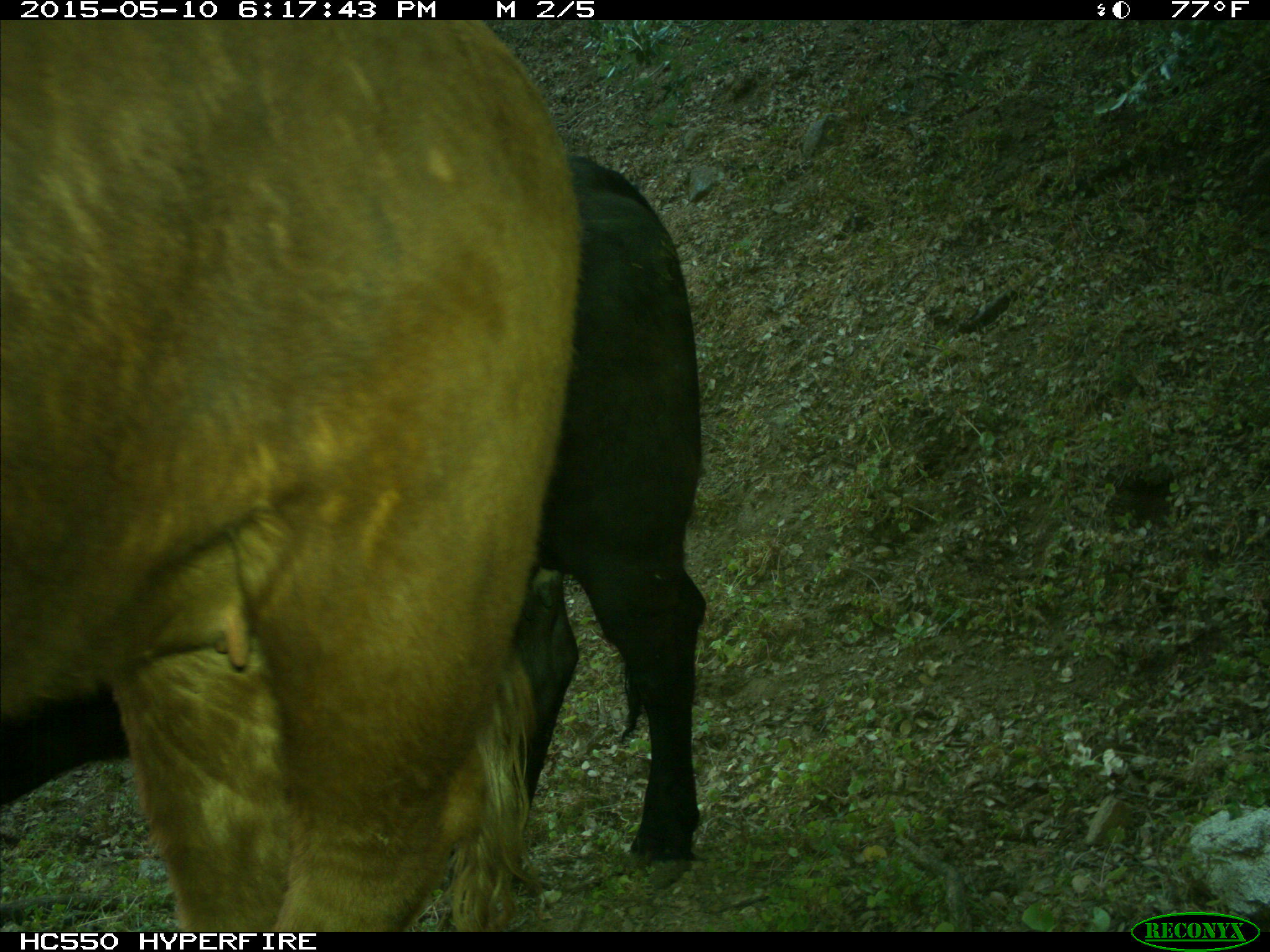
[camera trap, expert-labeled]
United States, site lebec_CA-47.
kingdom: Animalia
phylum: Chordata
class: Mammalia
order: Artiodactyla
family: Bovidae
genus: Bos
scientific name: Bos taurus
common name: domestic cow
Bos taurus (domestic cow).